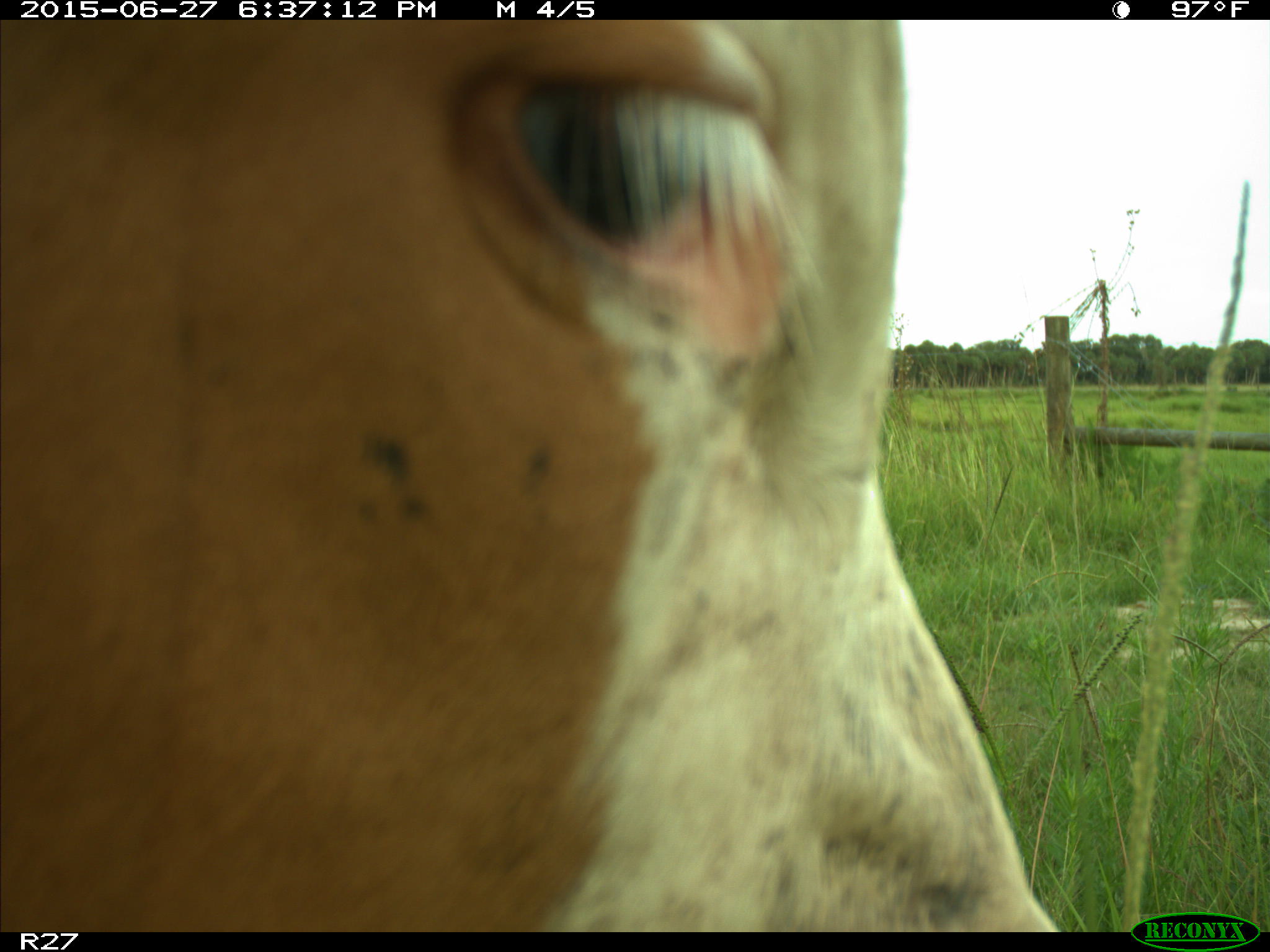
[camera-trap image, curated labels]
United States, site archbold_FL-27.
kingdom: Animalia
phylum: Chordata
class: Mammalia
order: Artiodactyla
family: Bovidae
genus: Bos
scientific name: Bos taurus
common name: domestic cow